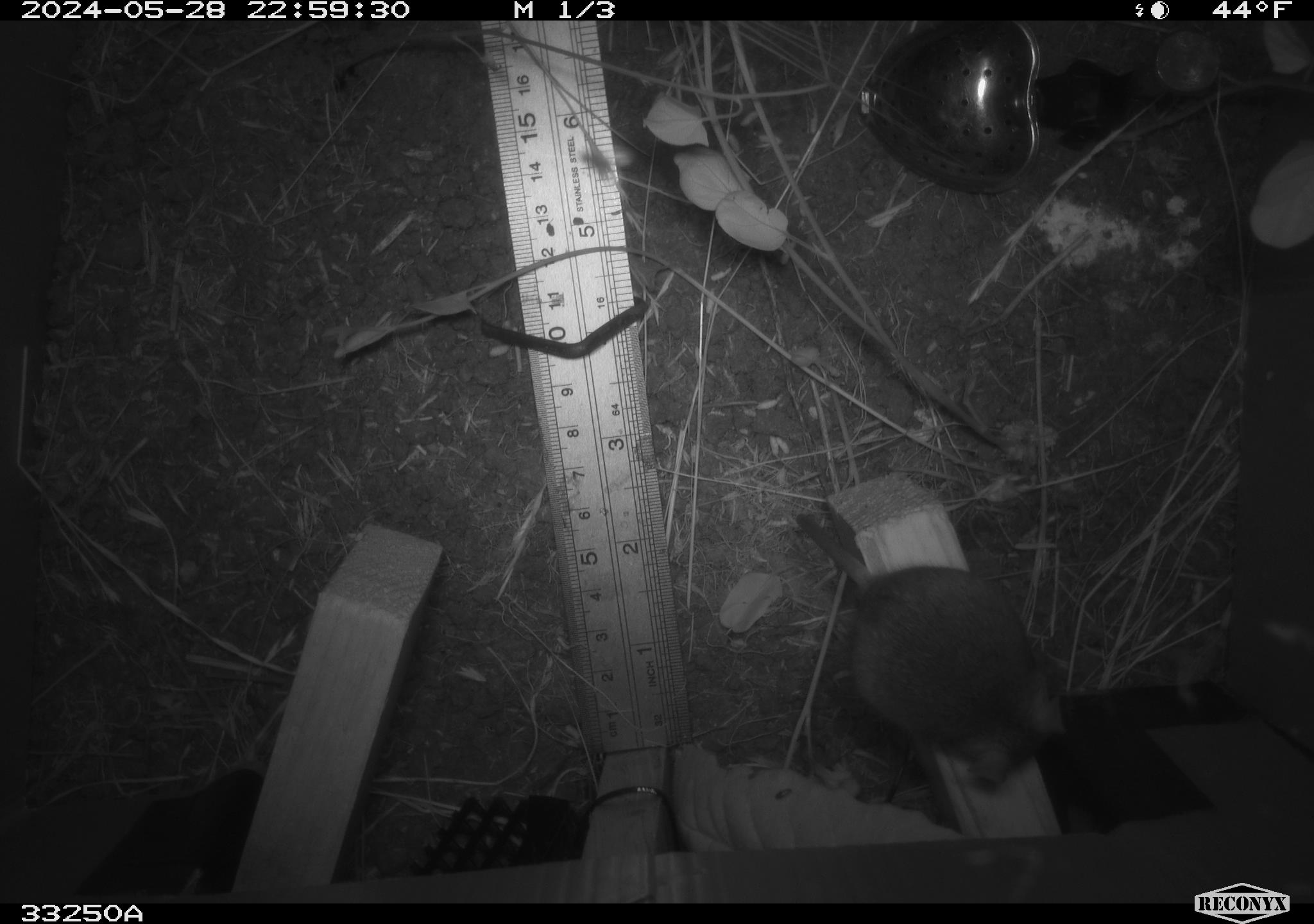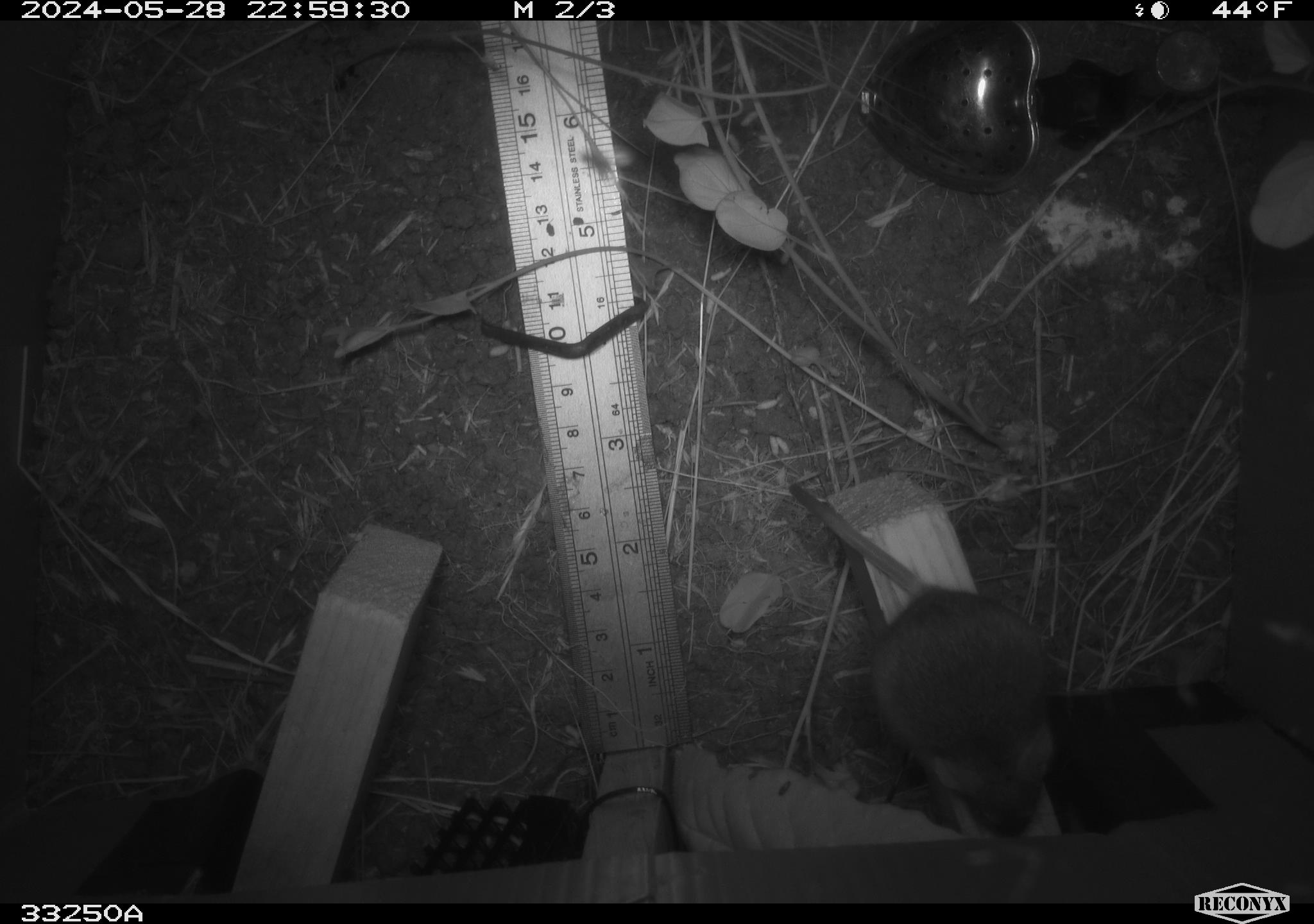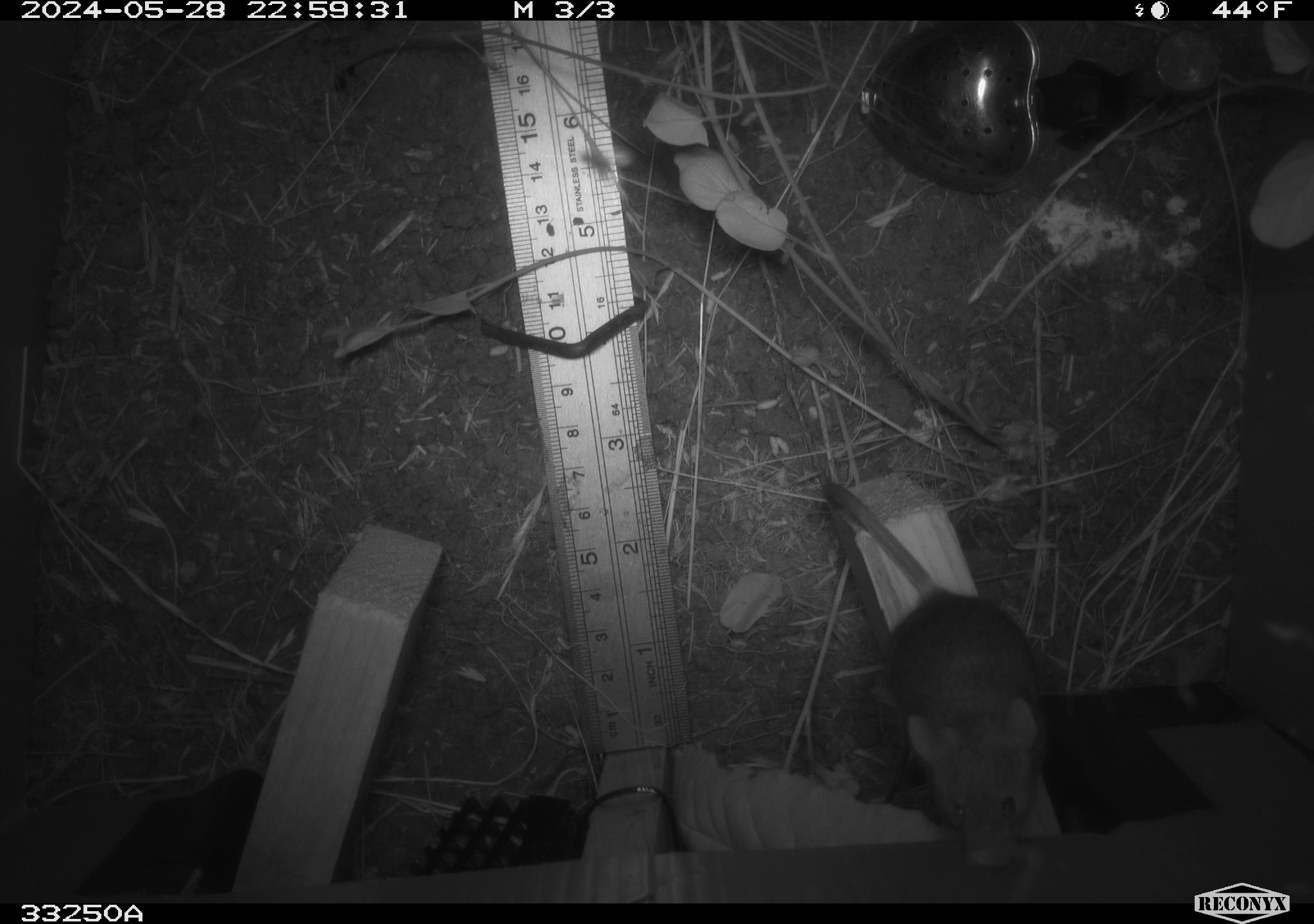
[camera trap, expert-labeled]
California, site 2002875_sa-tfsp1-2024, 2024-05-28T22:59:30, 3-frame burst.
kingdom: Animalia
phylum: Chordata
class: Mammalia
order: Rodentia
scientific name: Rodentia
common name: mouse species